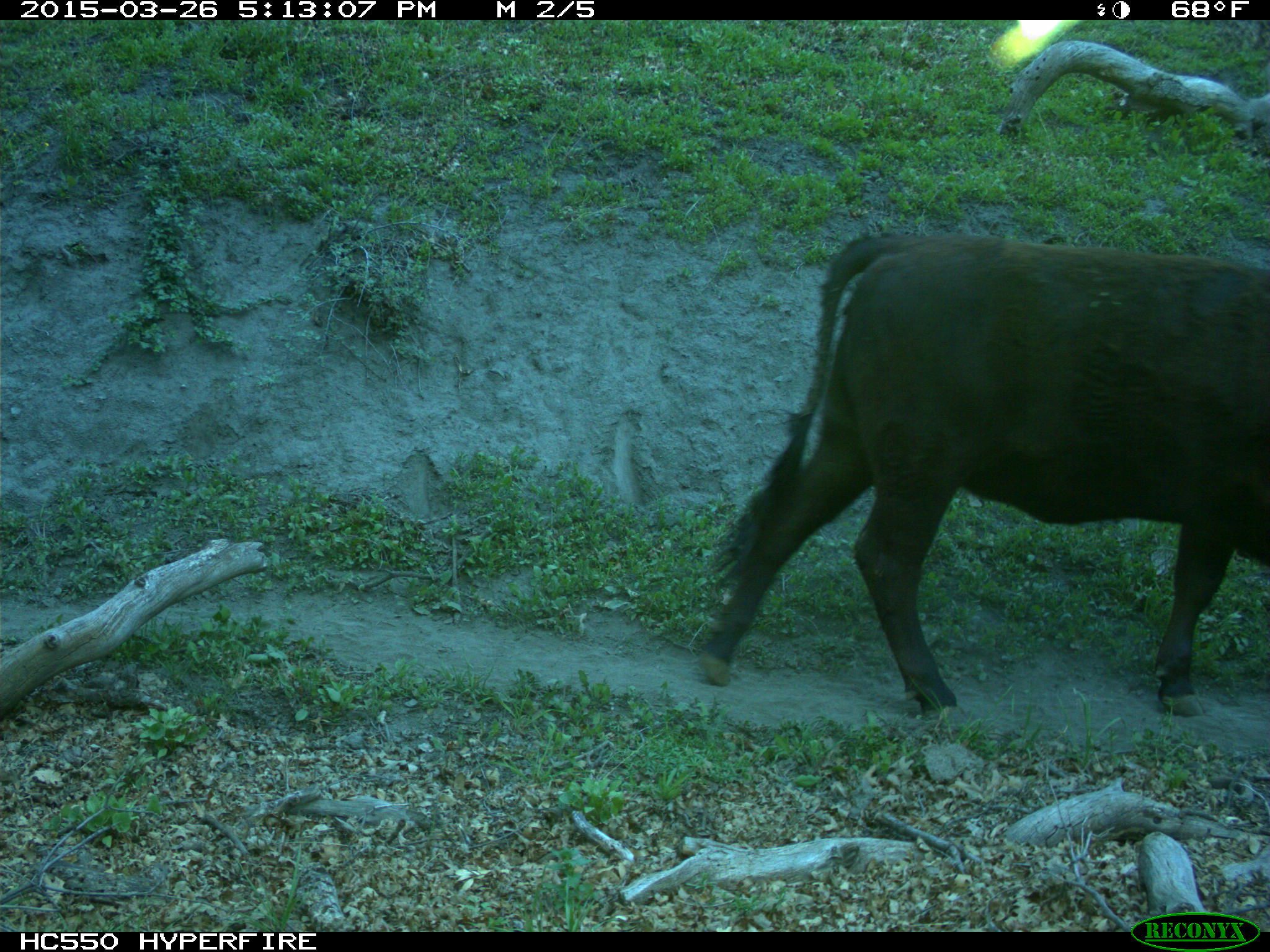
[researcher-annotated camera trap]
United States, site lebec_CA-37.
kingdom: Animalia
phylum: Chordata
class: Mammalia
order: Artiodactyla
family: Bovidae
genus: Bos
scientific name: Bos taurus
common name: domestic cow